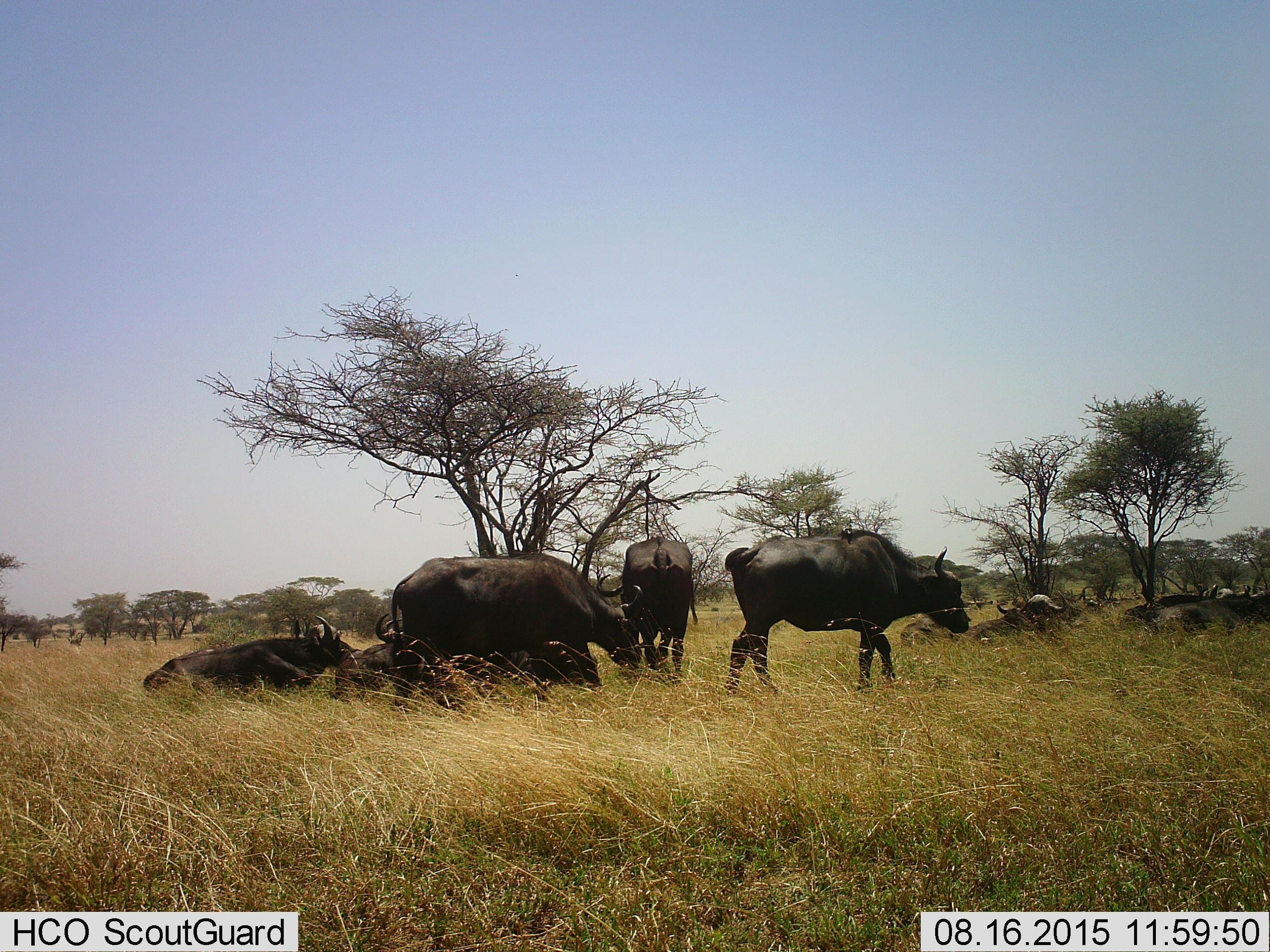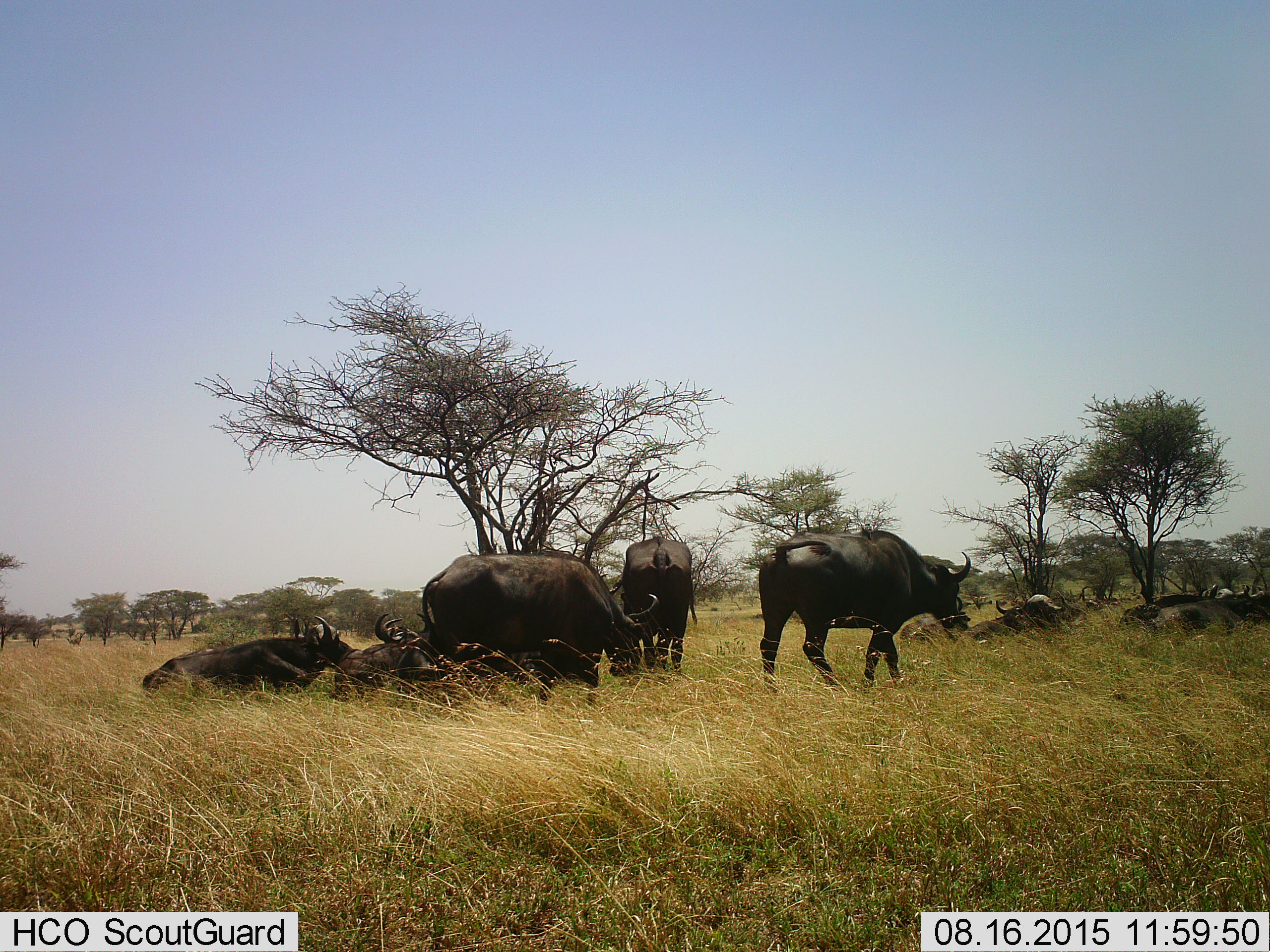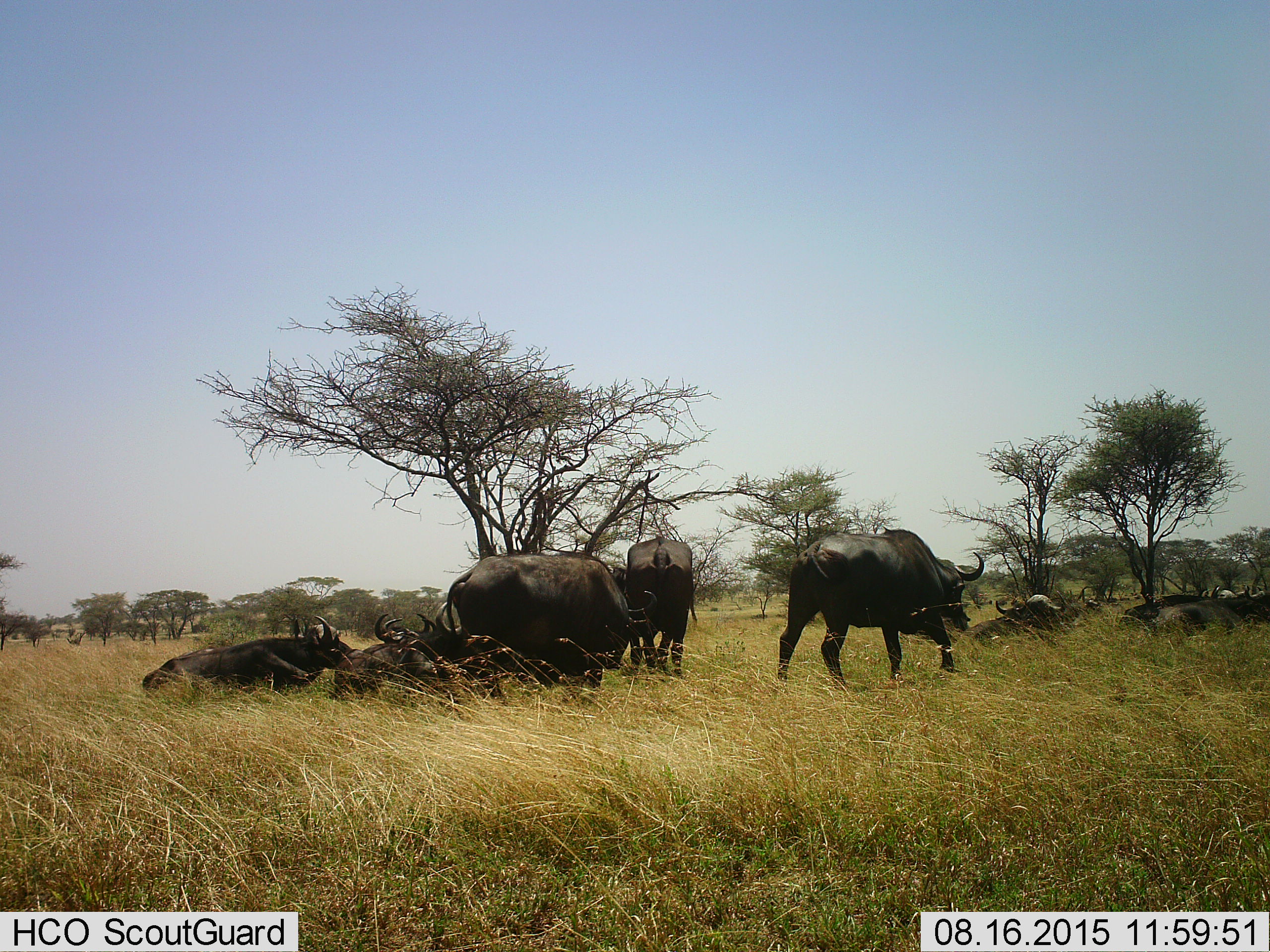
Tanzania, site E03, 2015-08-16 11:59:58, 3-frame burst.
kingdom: Animalia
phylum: Chordata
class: Mammalia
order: Artiodactyla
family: Bovidae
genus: Syncerus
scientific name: Syncerus caffer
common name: cape buffalo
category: buffalo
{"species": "buffalo (cape buffalo) (Syncerus caffer)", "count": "11-50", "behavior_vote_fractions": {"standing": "67%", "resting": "80%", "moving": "53%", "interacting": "13%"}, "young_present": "20%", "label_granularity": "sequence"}